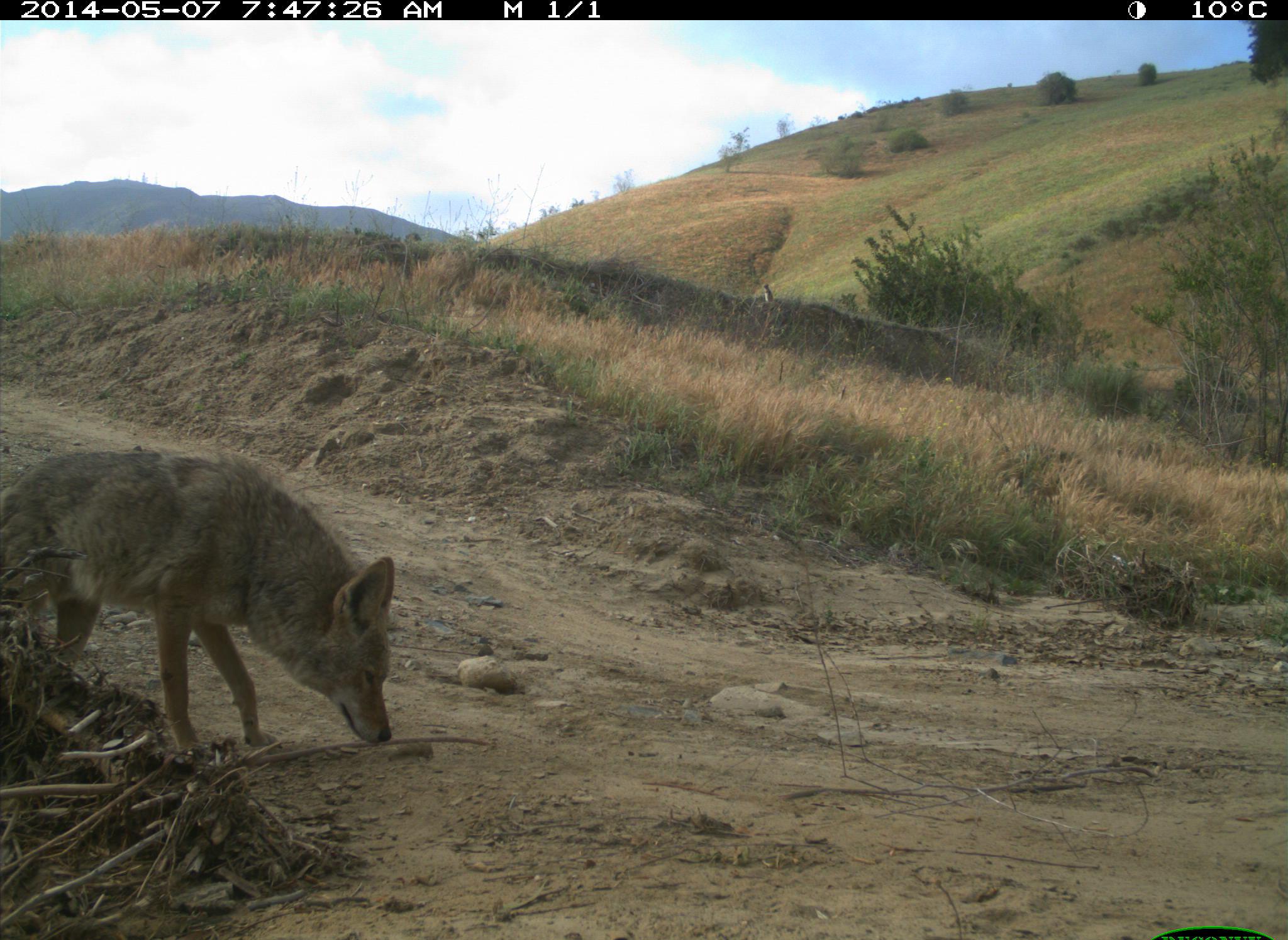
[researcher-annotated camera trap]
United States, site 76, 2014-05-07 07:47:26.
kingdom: Animalia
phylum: Chordata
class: Mammalia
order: Carnivora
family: Canidae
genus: Canis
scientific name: Canis latrans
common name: coyote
Coyote (Canis latrans).